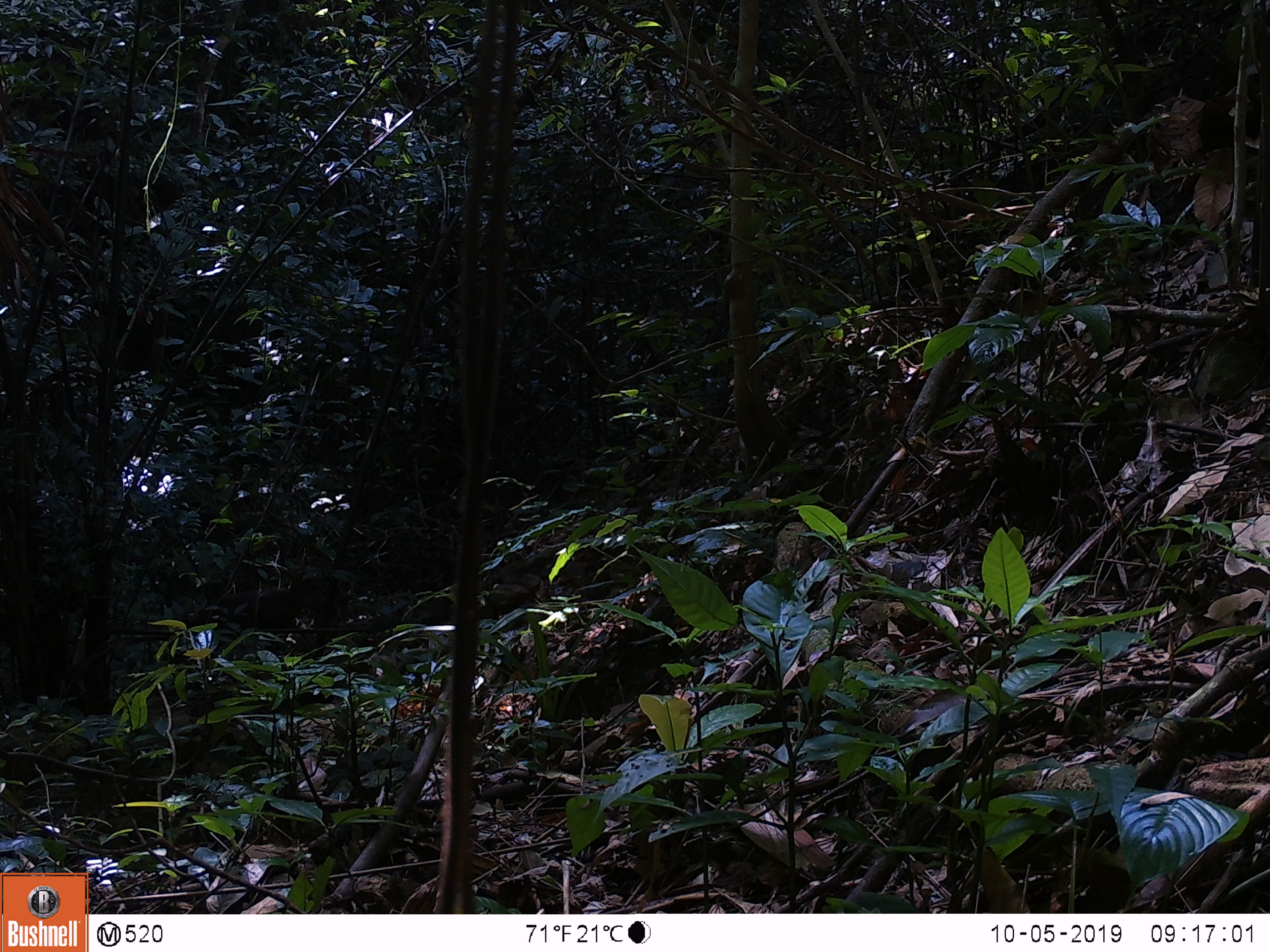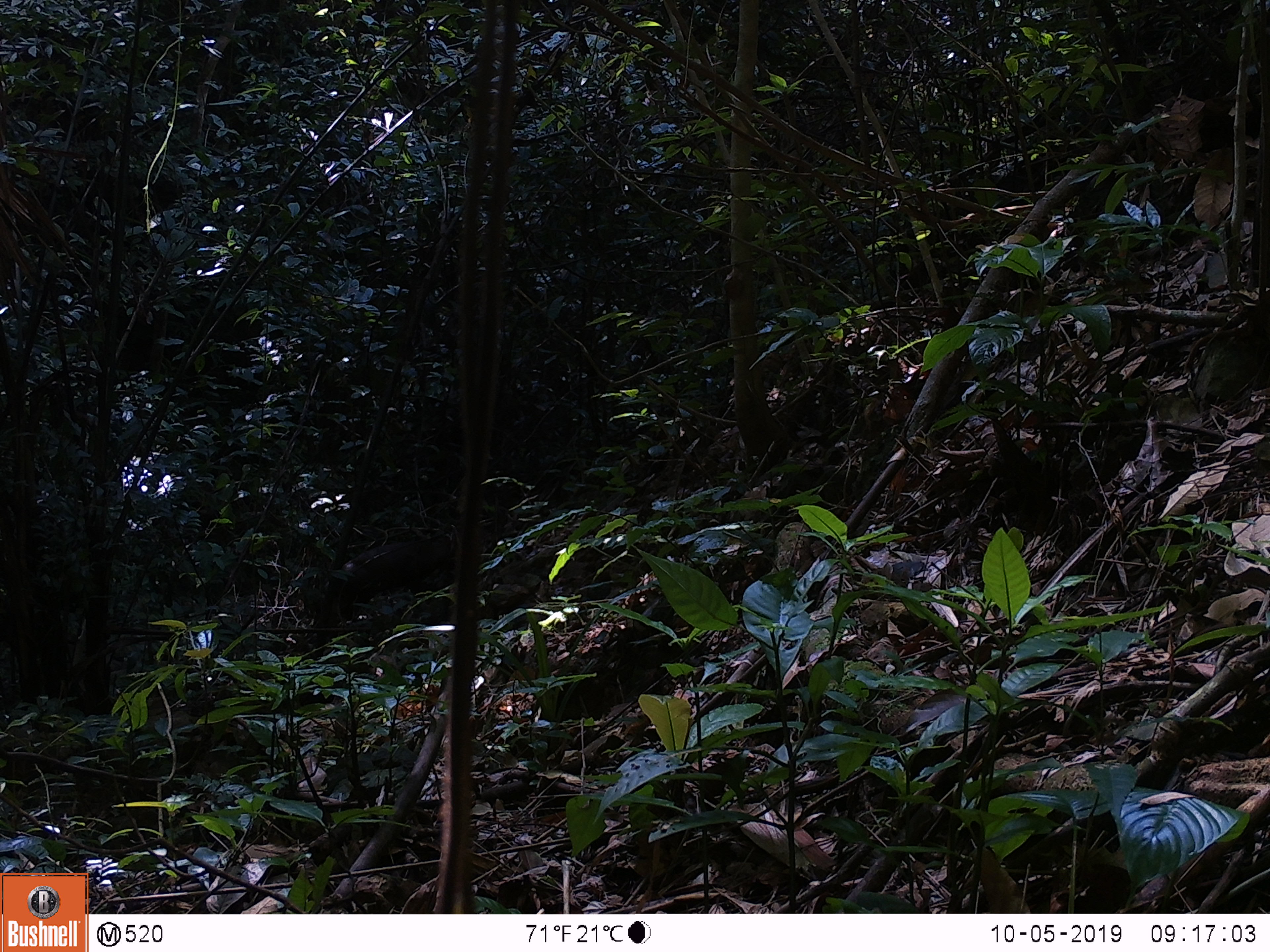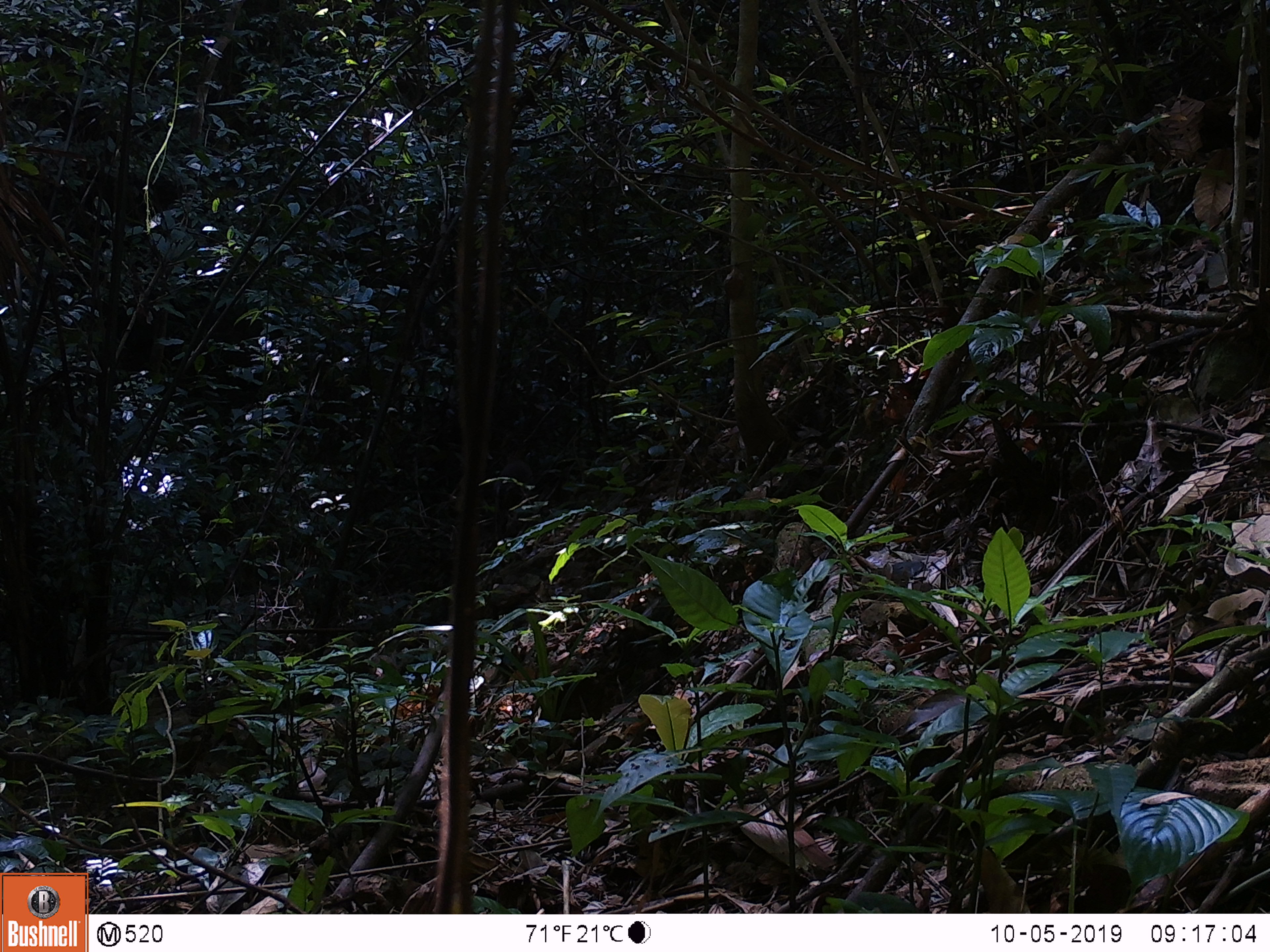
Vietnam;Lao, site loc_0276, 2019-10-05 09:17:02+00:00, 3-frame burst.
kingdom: Animalia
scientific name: Animalia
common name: animal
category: unidentified animal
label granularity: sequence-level